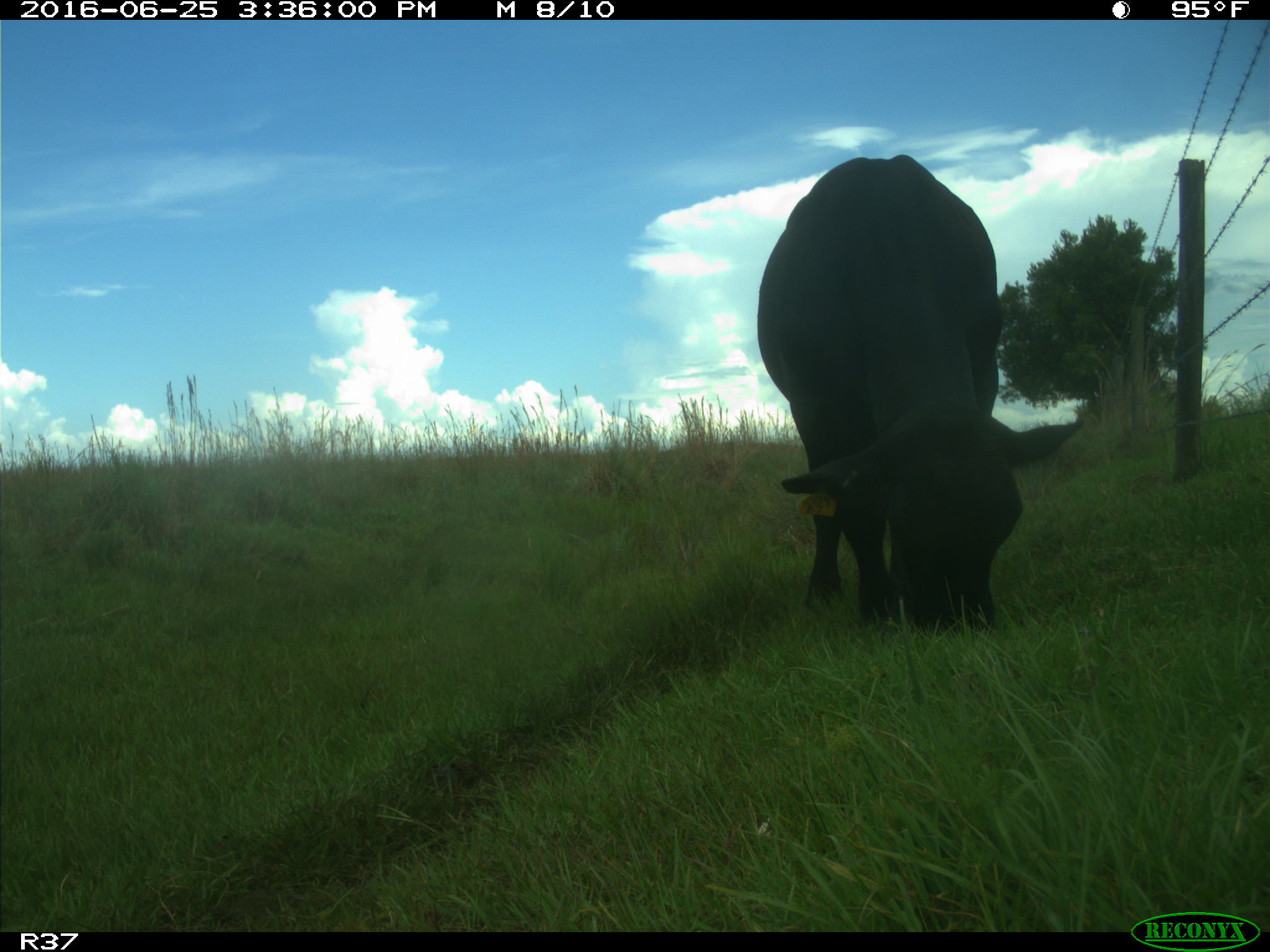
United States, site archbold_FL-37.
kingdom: Animalia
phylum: Chordata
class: Mammalia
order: Artiodactyla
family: Bovidae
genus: Bos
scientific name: Bos taurus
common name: domestic cow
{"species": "Bos taurus (domestic cow)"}